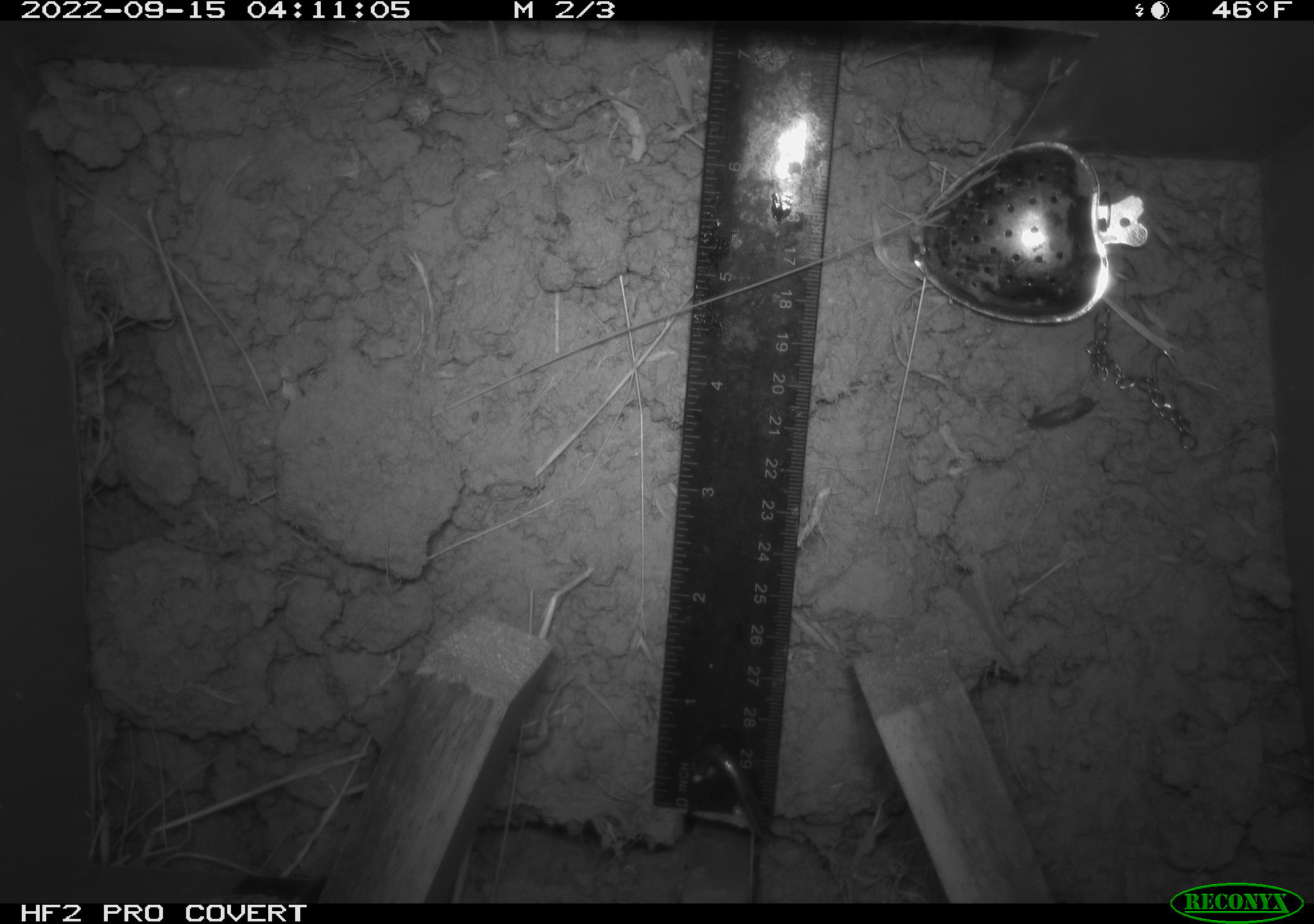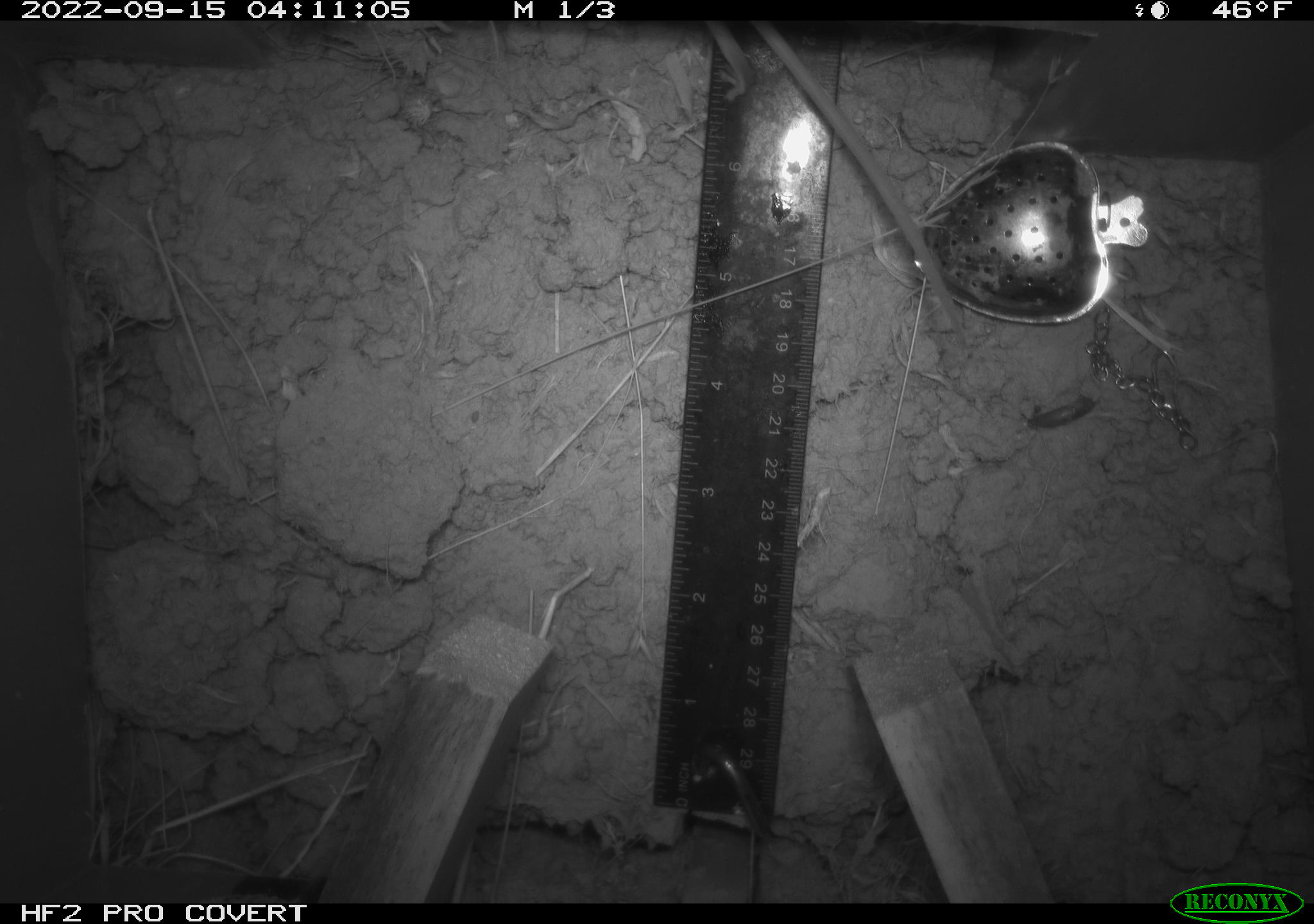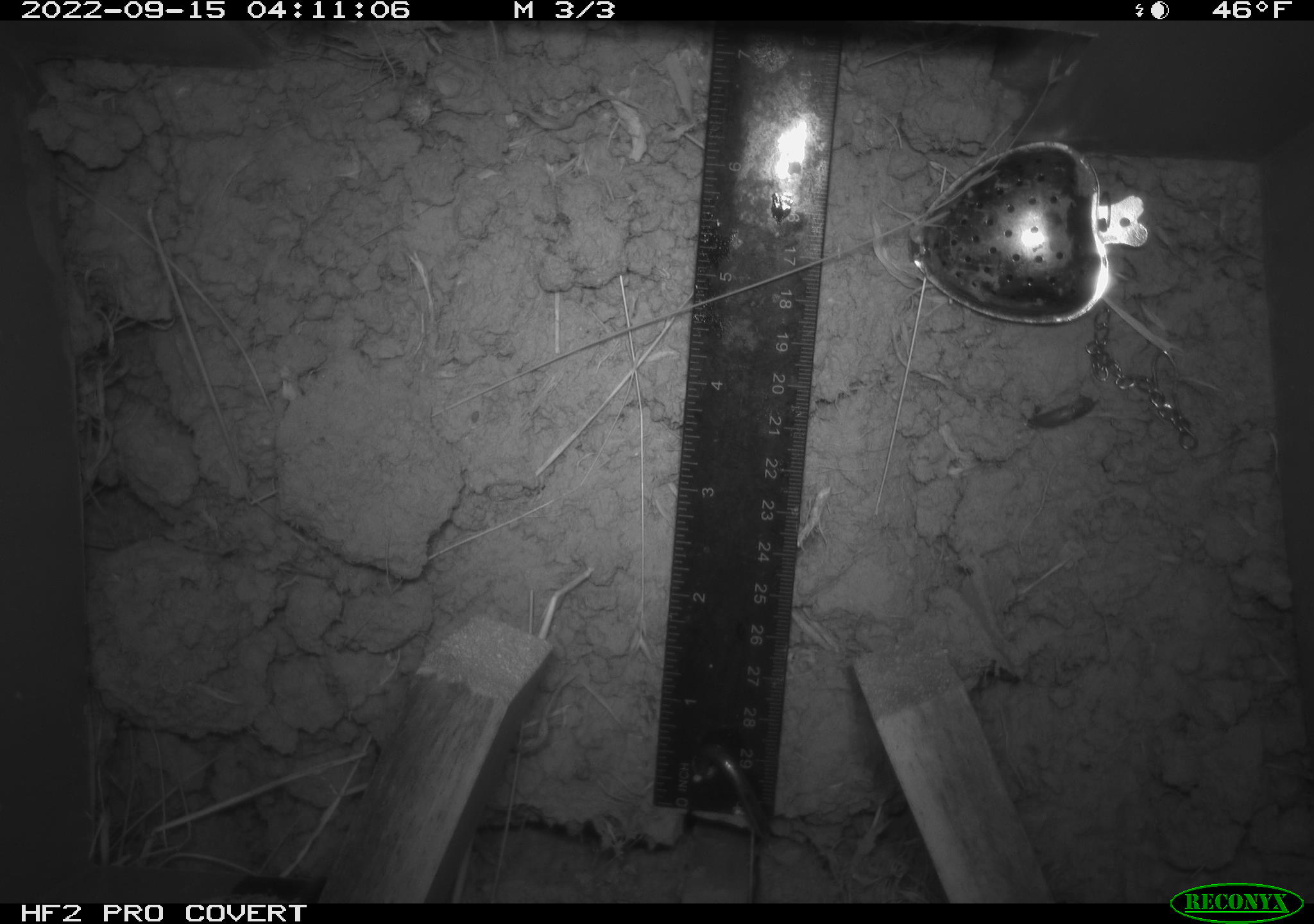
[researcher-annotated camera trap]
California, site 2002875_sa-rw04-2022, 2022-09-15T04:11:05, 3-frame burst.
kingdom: Animalia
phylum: Chordata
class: Mammalia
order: Rodentia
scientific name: Rodentia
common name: mouse species